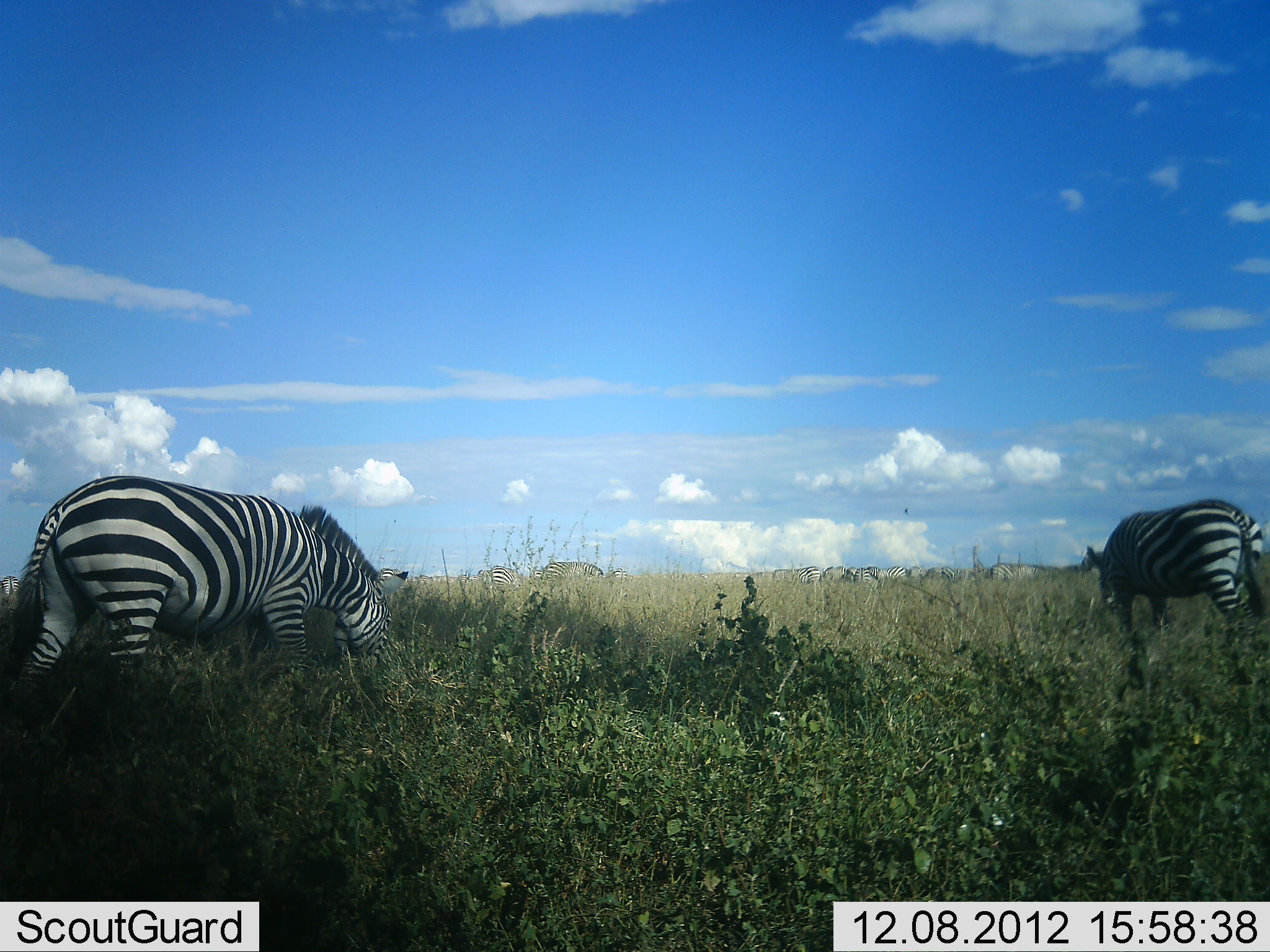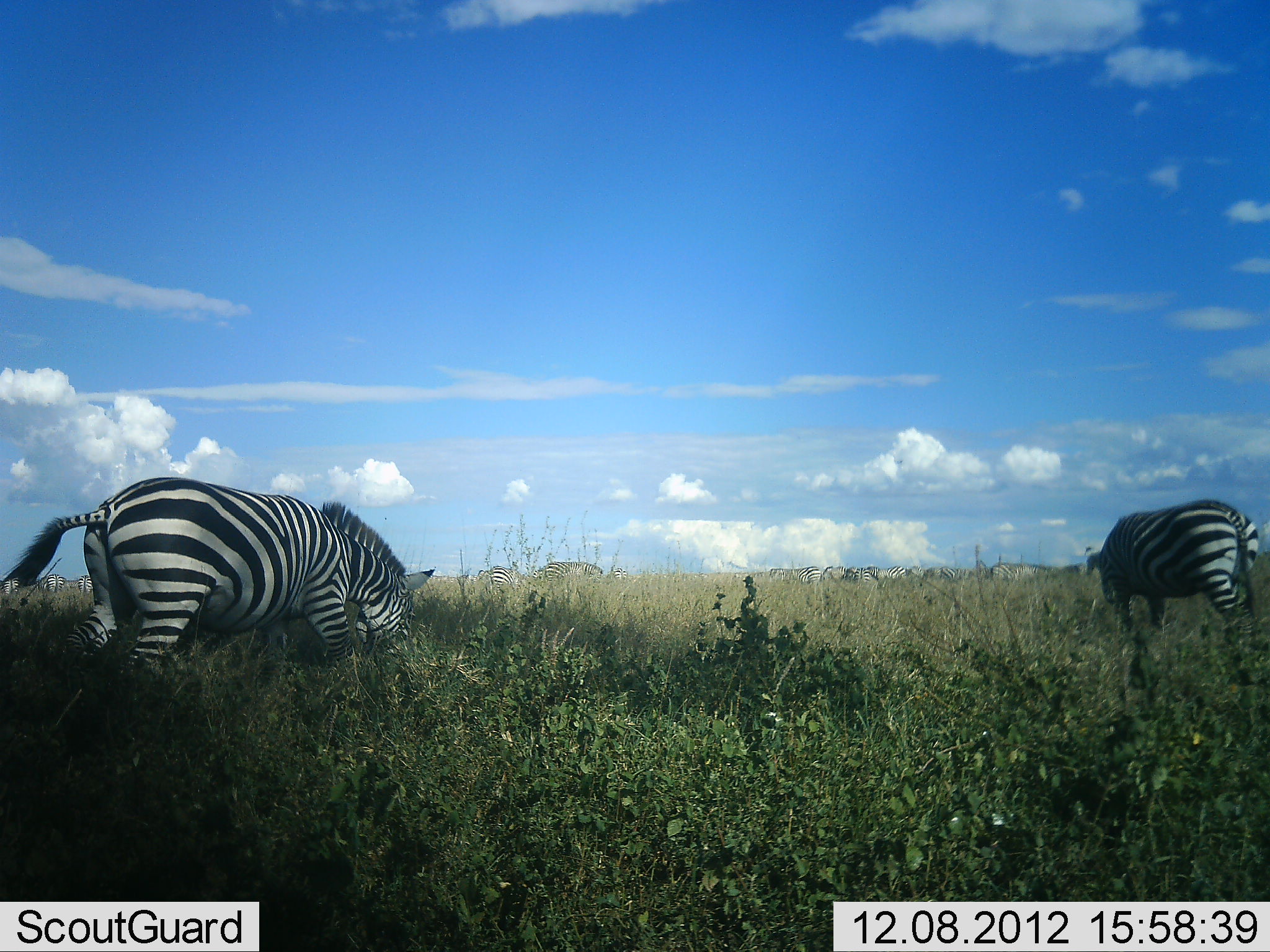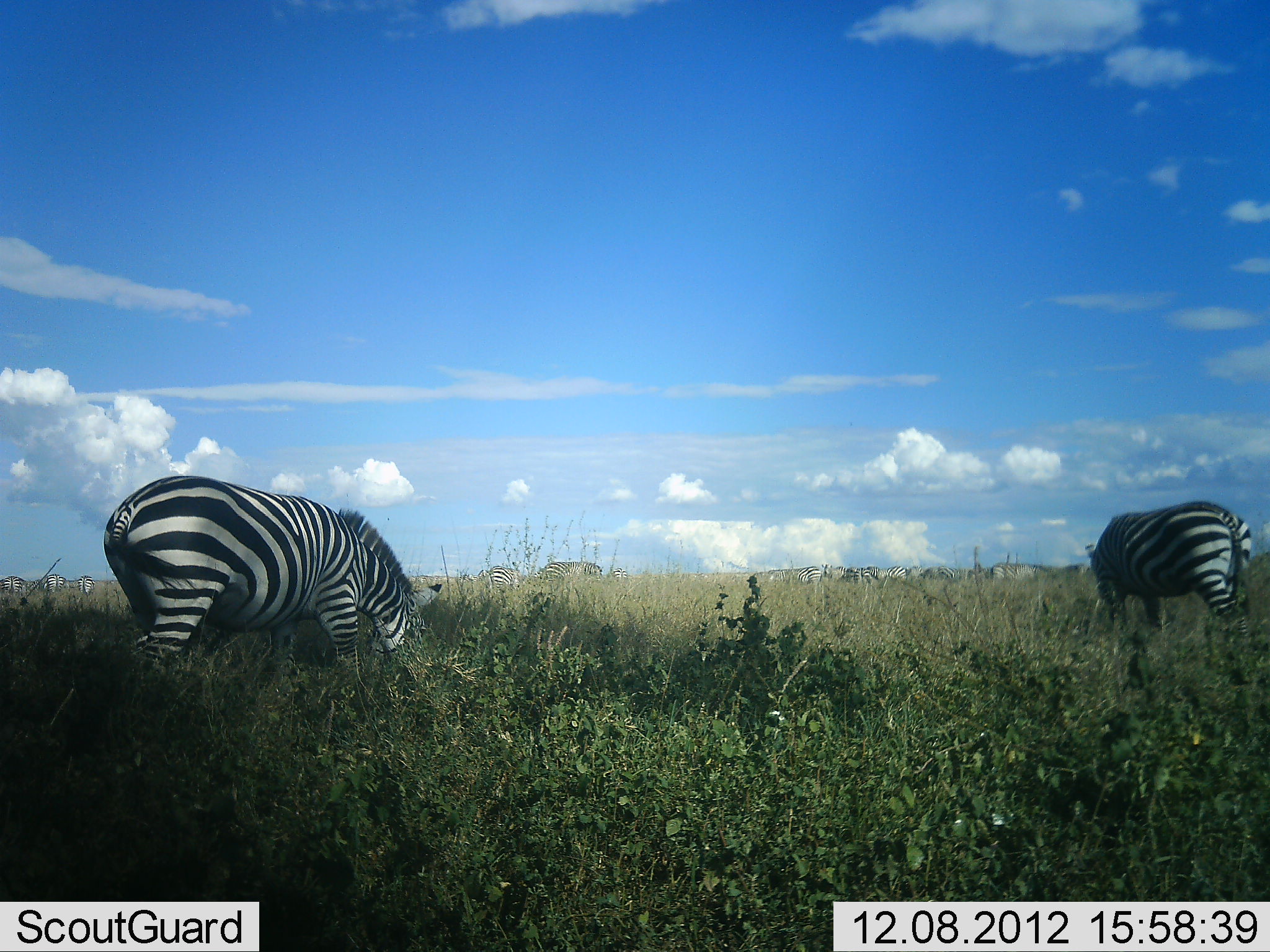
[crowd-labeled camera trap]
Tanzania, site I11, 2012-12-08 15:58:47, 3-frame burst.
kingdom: Animalia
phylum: Chordata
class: Mammalia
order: Perissodactyla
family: Equidae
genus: Equus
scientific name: Equus quagga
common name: plains zebra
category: zebra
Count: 11-50.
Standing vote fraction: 30%.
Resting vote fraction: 0%.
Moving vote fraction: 10%.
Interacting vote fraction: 0%.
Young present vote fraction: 0%.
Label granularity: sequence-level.